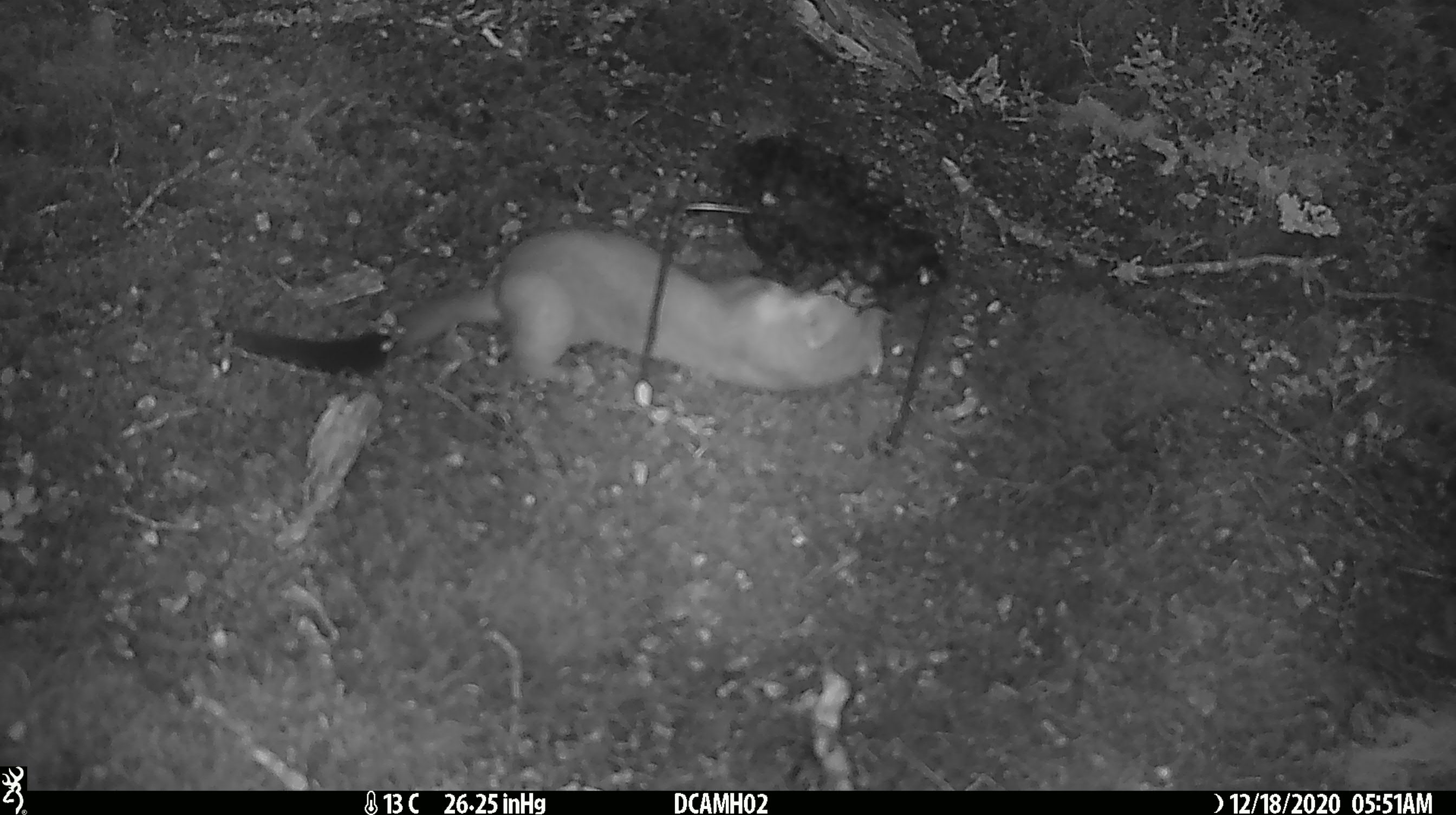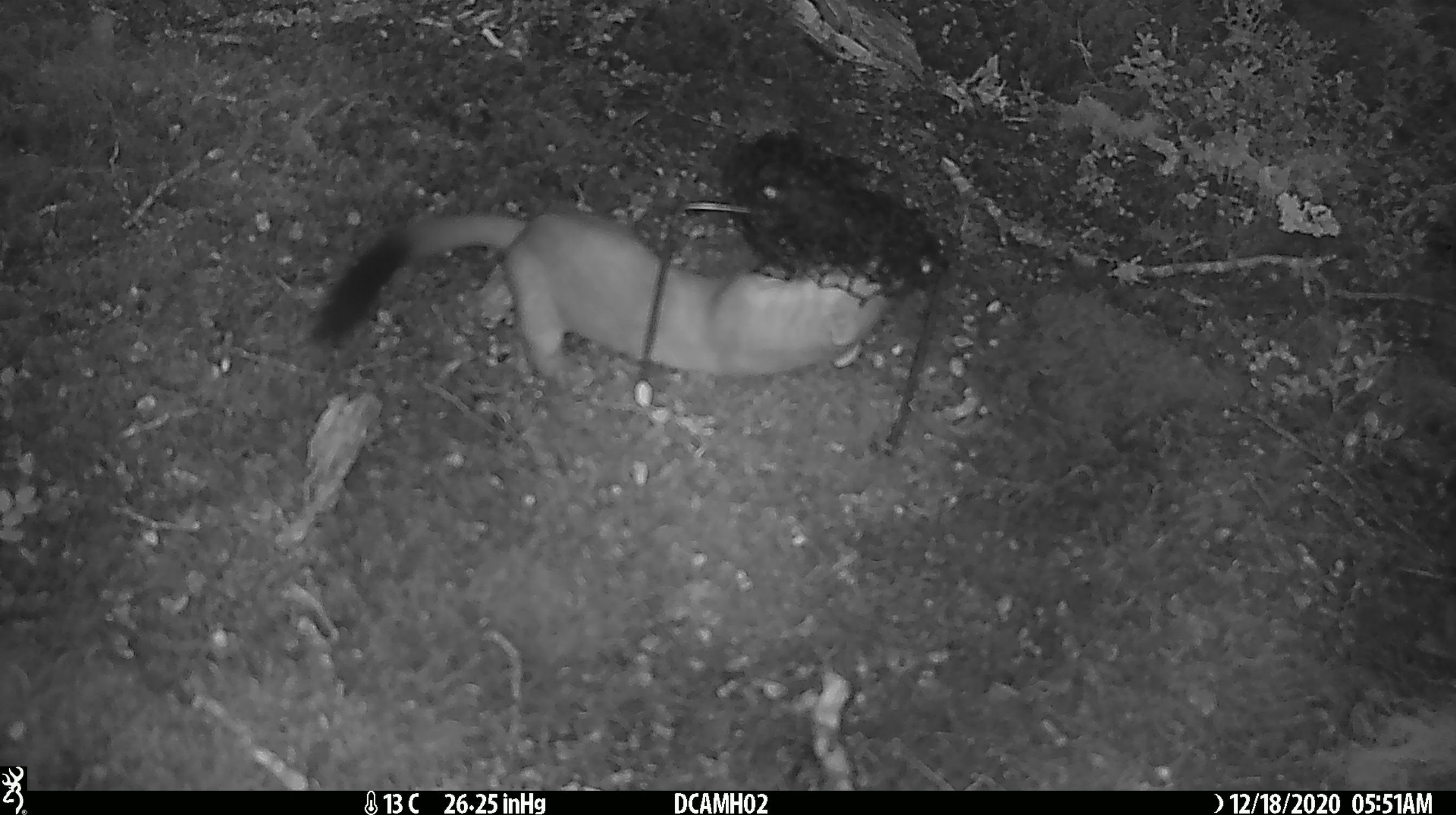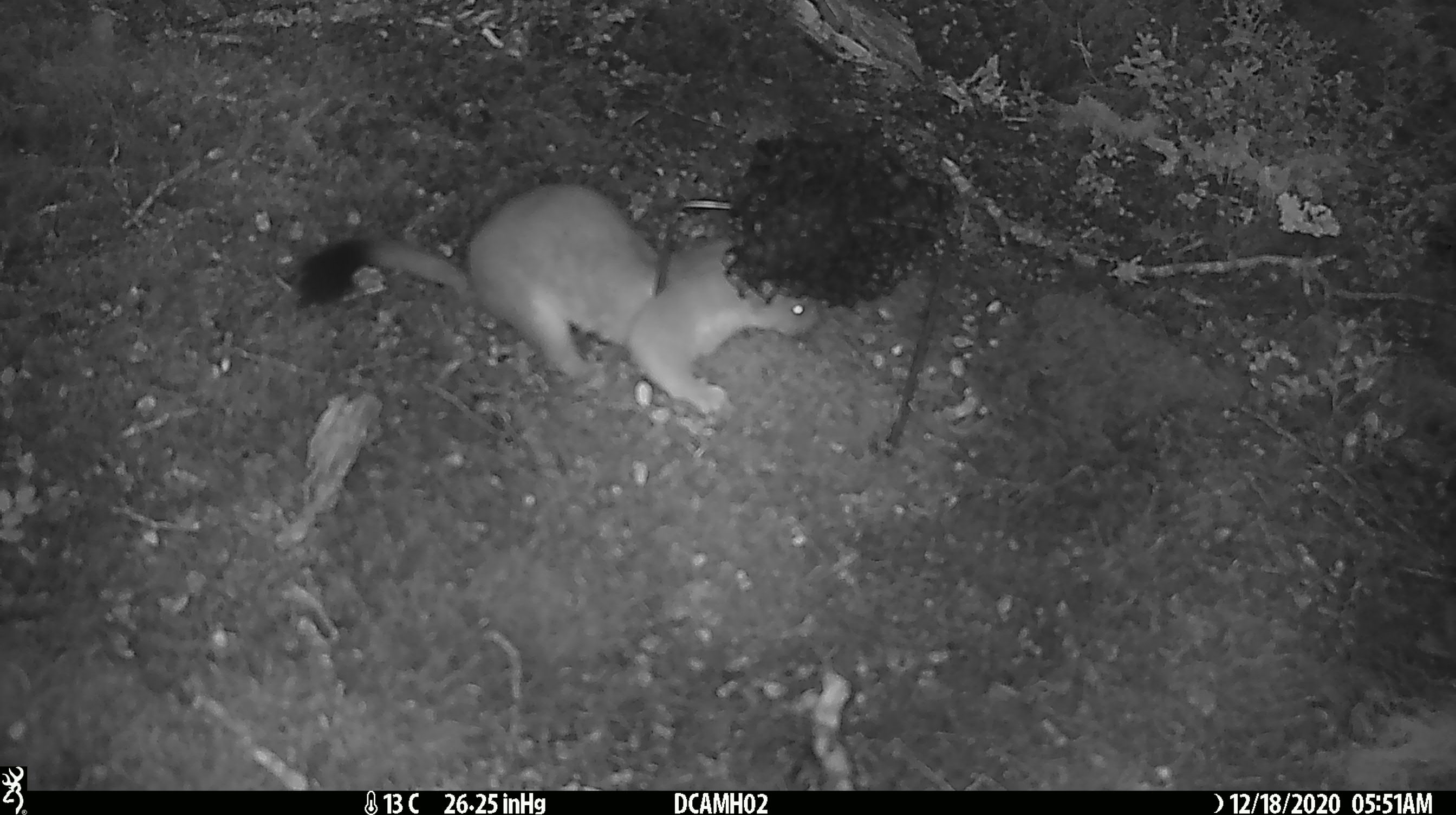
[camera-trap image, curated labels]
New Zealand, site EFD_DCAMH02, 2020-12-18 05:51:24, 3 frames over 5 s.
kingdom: Animalia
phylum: Chordata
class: Mammalia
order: Carnivora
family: Mustelidae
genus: Mustela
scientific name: Mustela erminea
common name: stoat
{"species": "stoat (Mustela erminea)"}